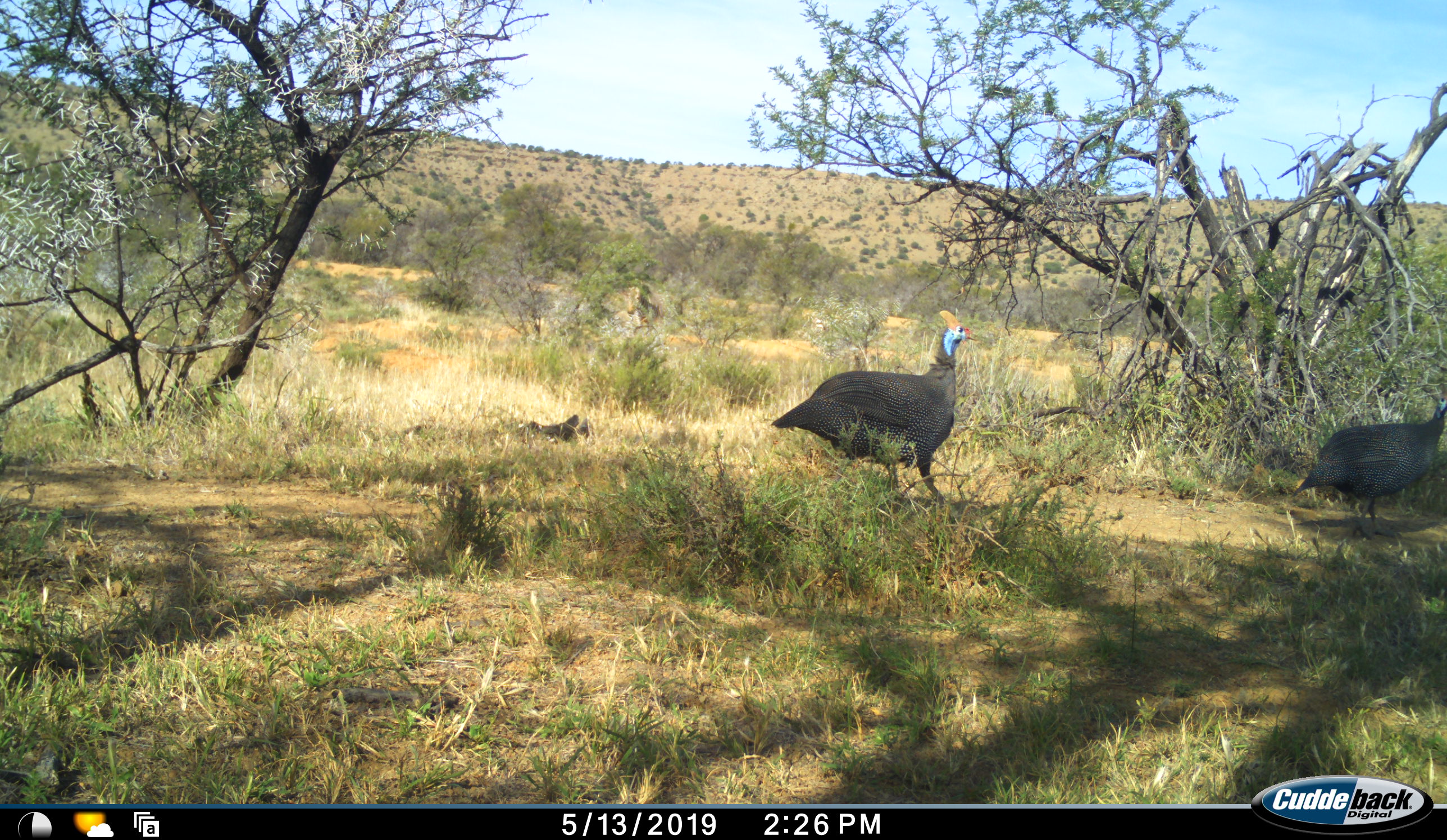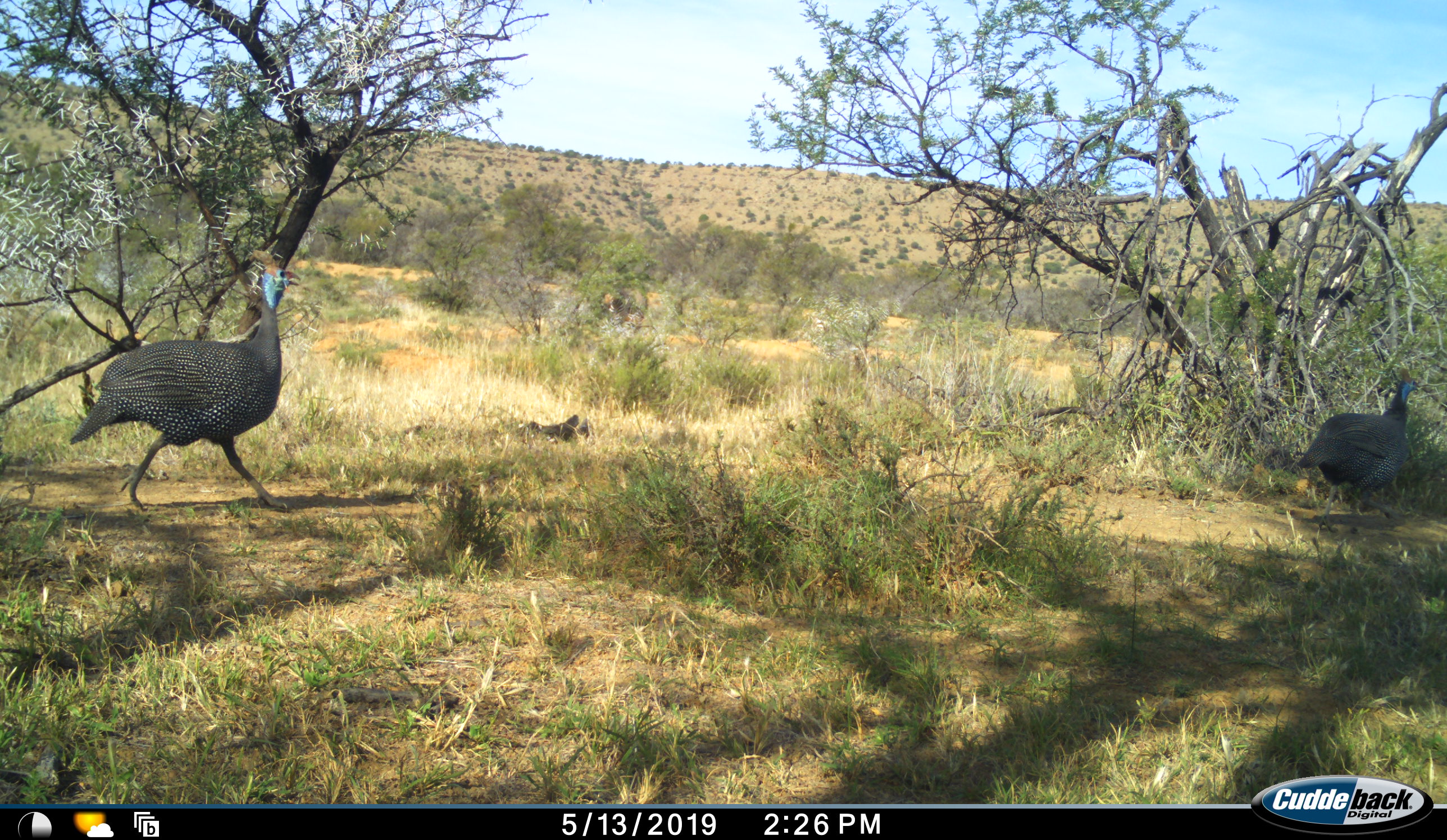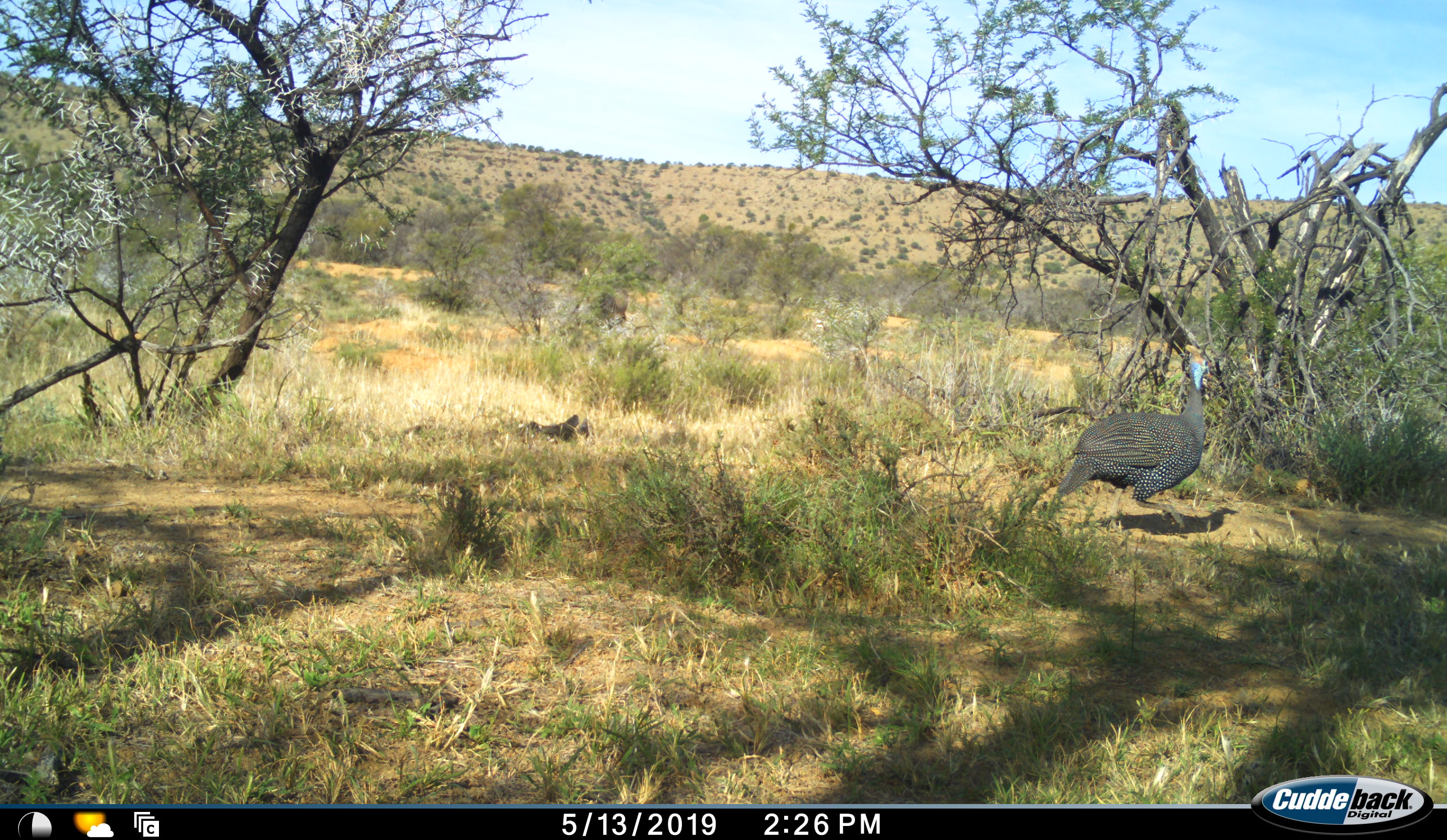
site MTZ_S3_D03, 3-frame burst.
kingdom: Animalia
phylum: Chordata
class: Aves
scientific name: Aves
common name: bird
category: birdother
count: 2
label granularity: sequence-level